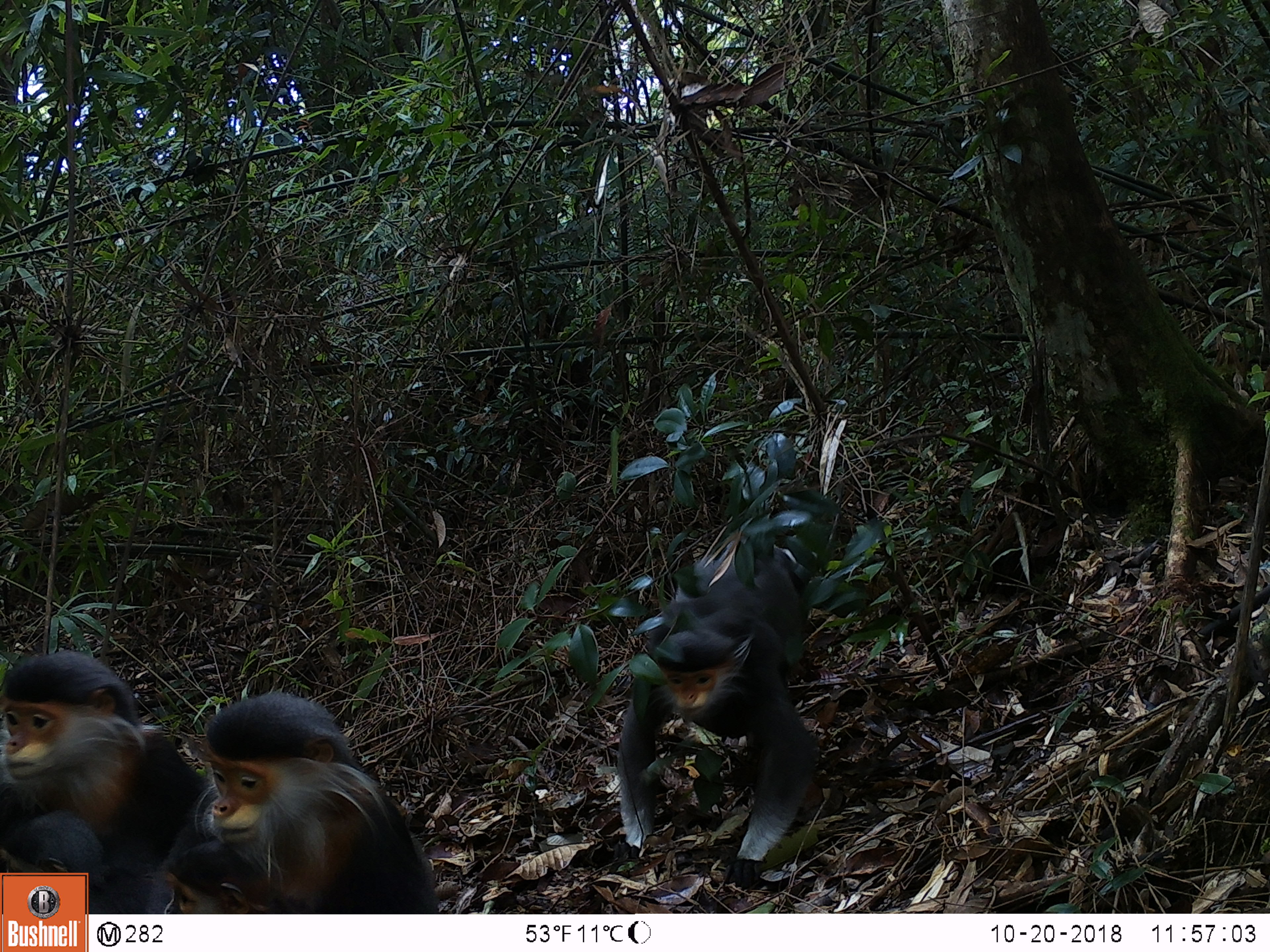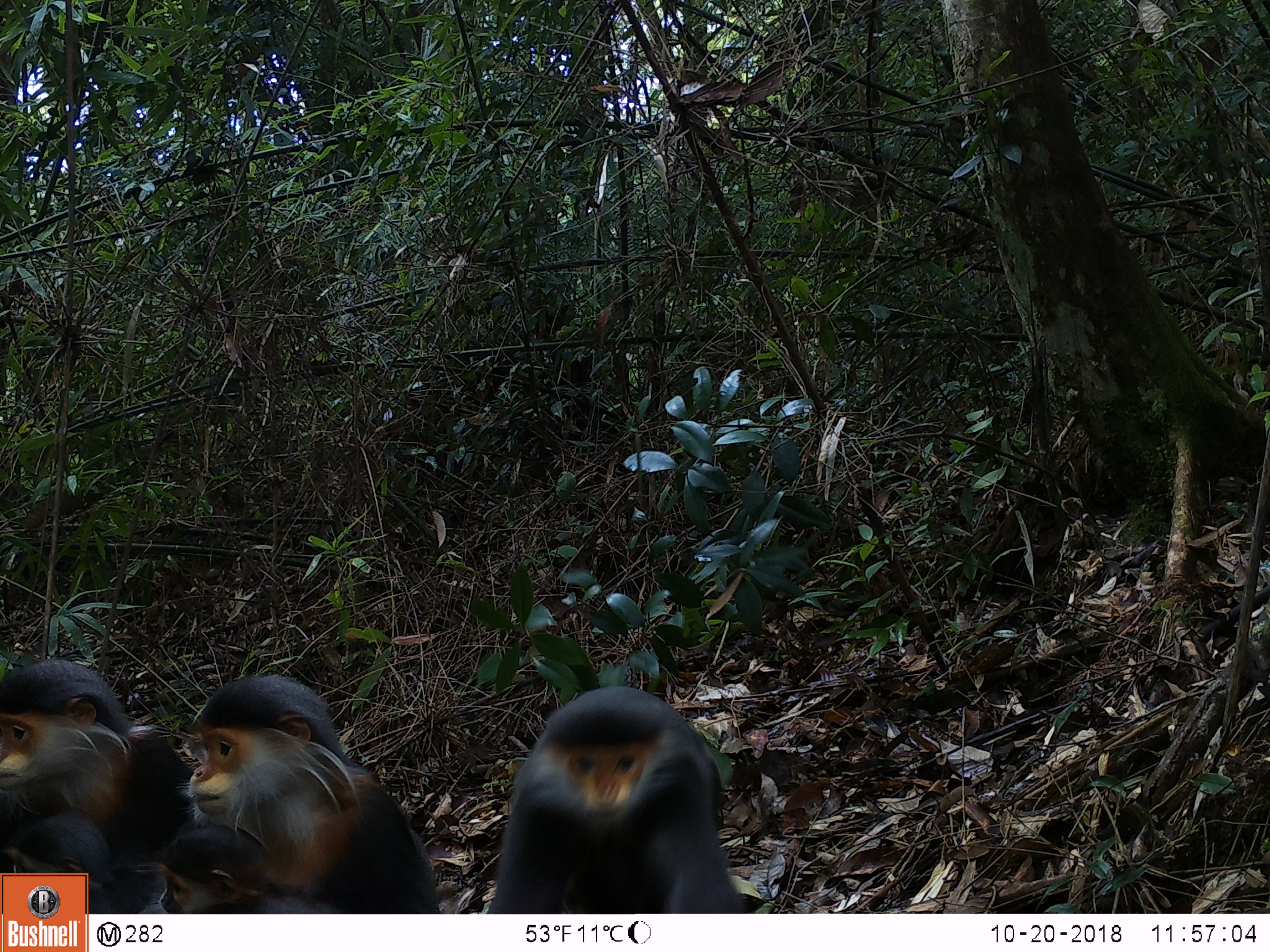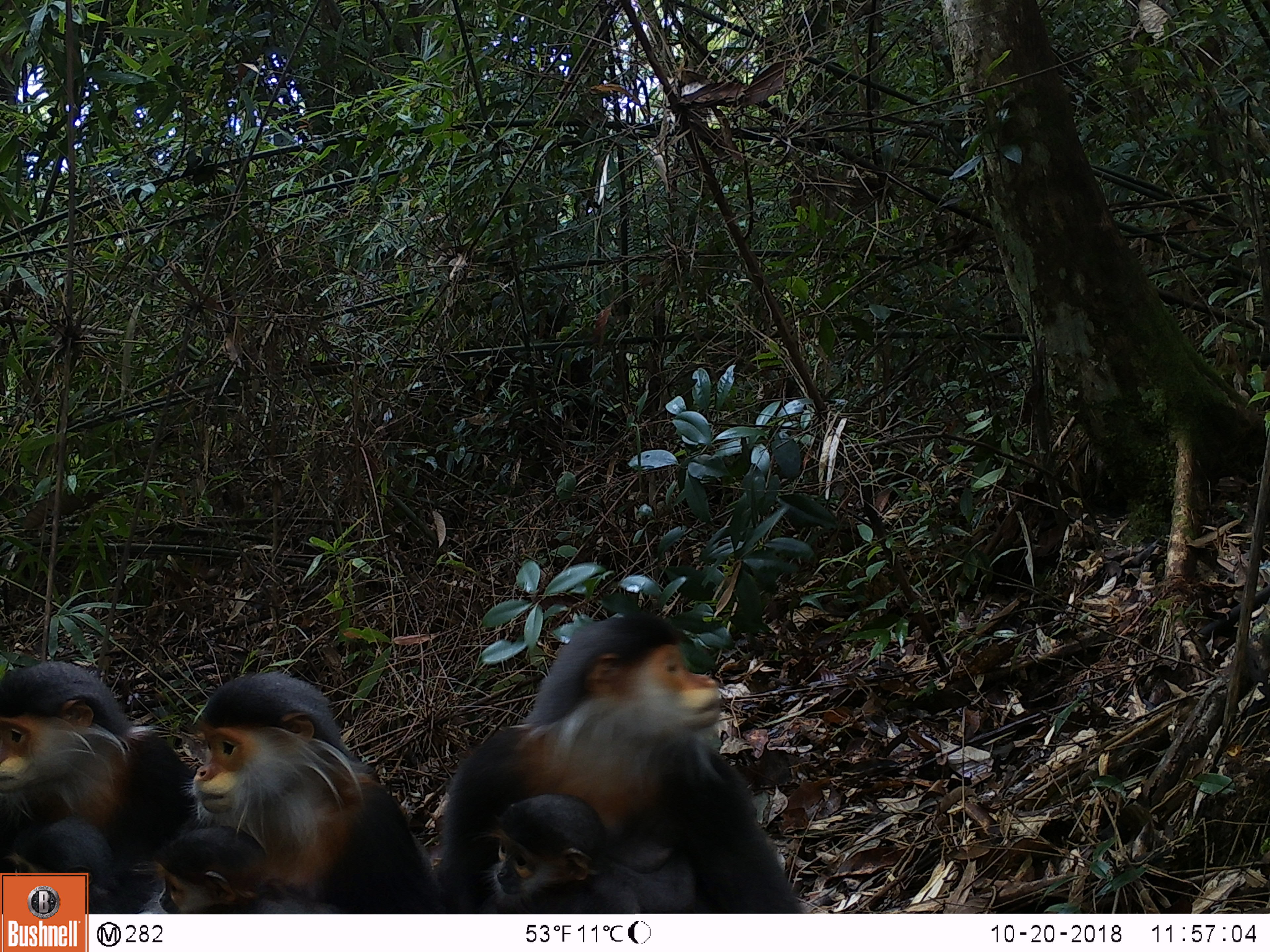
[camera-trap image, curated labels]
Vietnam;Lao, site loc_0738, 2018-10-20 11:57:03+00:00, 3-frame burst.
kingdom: Animalia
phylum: Chordata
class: Mammalia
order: Primates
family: Cercopithecidae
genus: Pygathrix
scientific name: Pygathrix nemaeus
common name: red-shanked douc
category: red shanked douc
Red shanked douc (red-shanked douc) (Pygathrix nemaeus). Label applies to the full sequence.